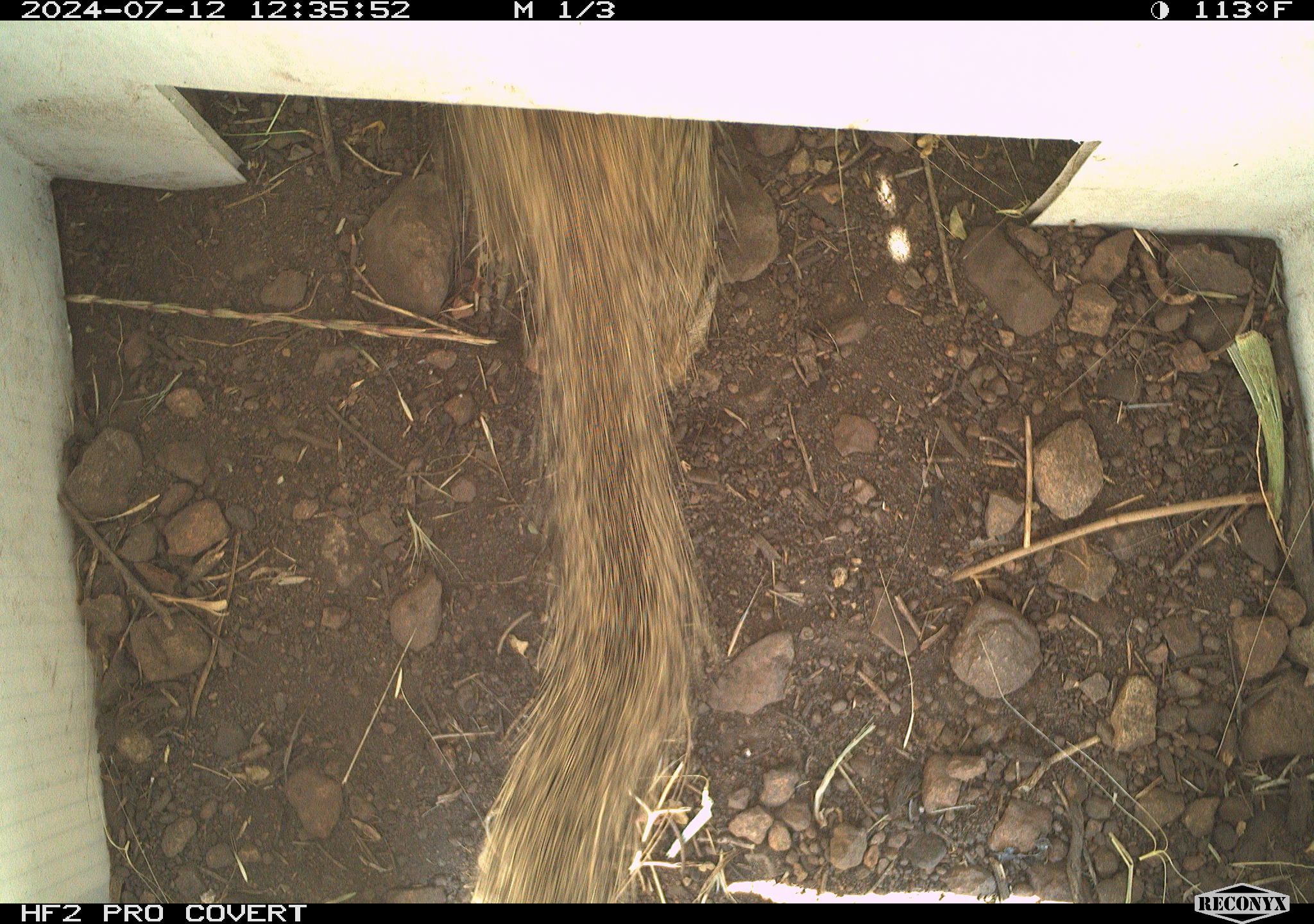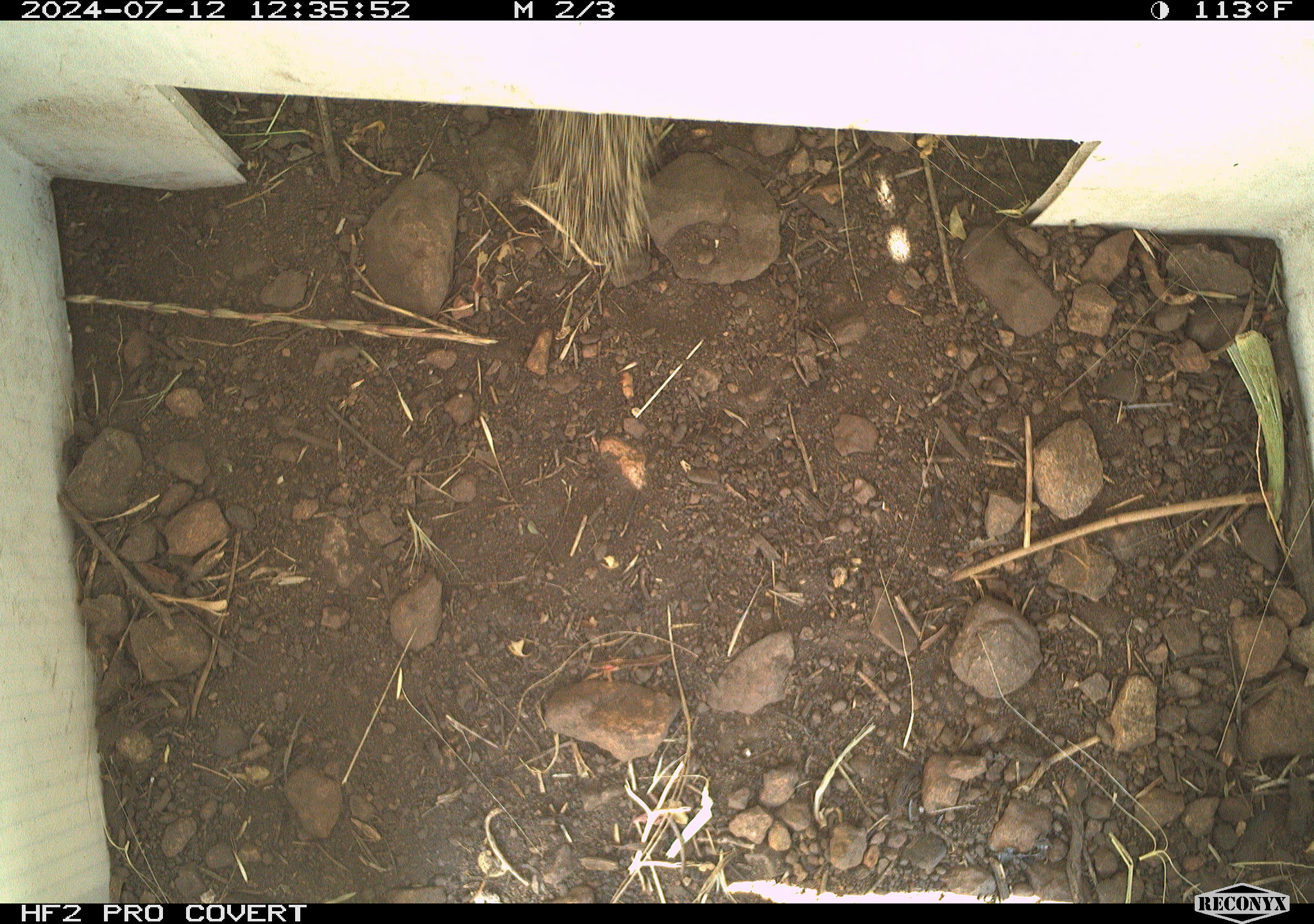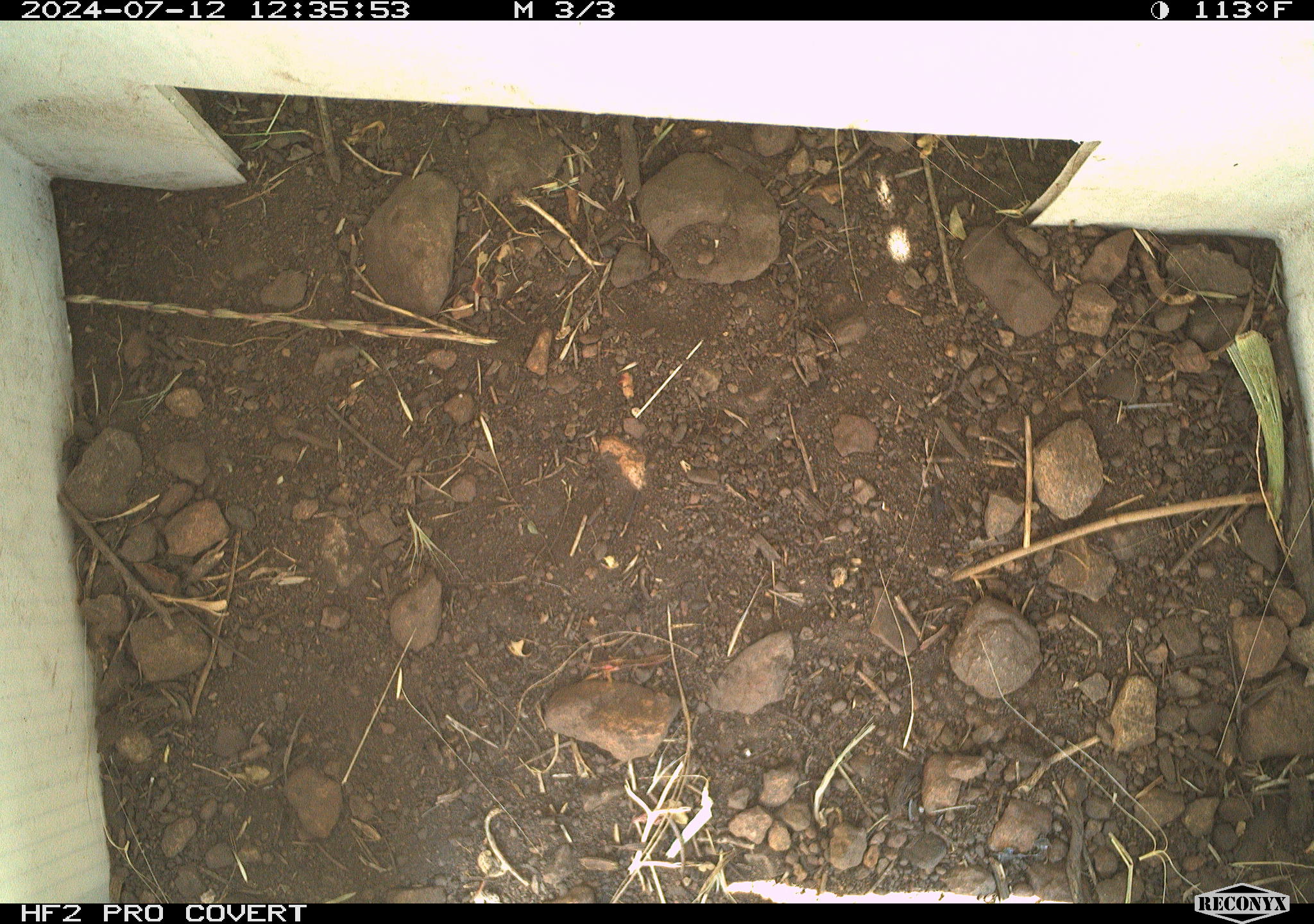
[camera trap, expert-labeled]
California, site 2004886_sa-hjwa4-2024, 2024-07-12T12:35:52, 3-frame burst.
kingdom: Animalia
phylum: Chordata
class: Mammalia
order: Rodentia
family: Sciuridae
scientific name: Sciuridae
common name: squirrels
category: sciuridae family